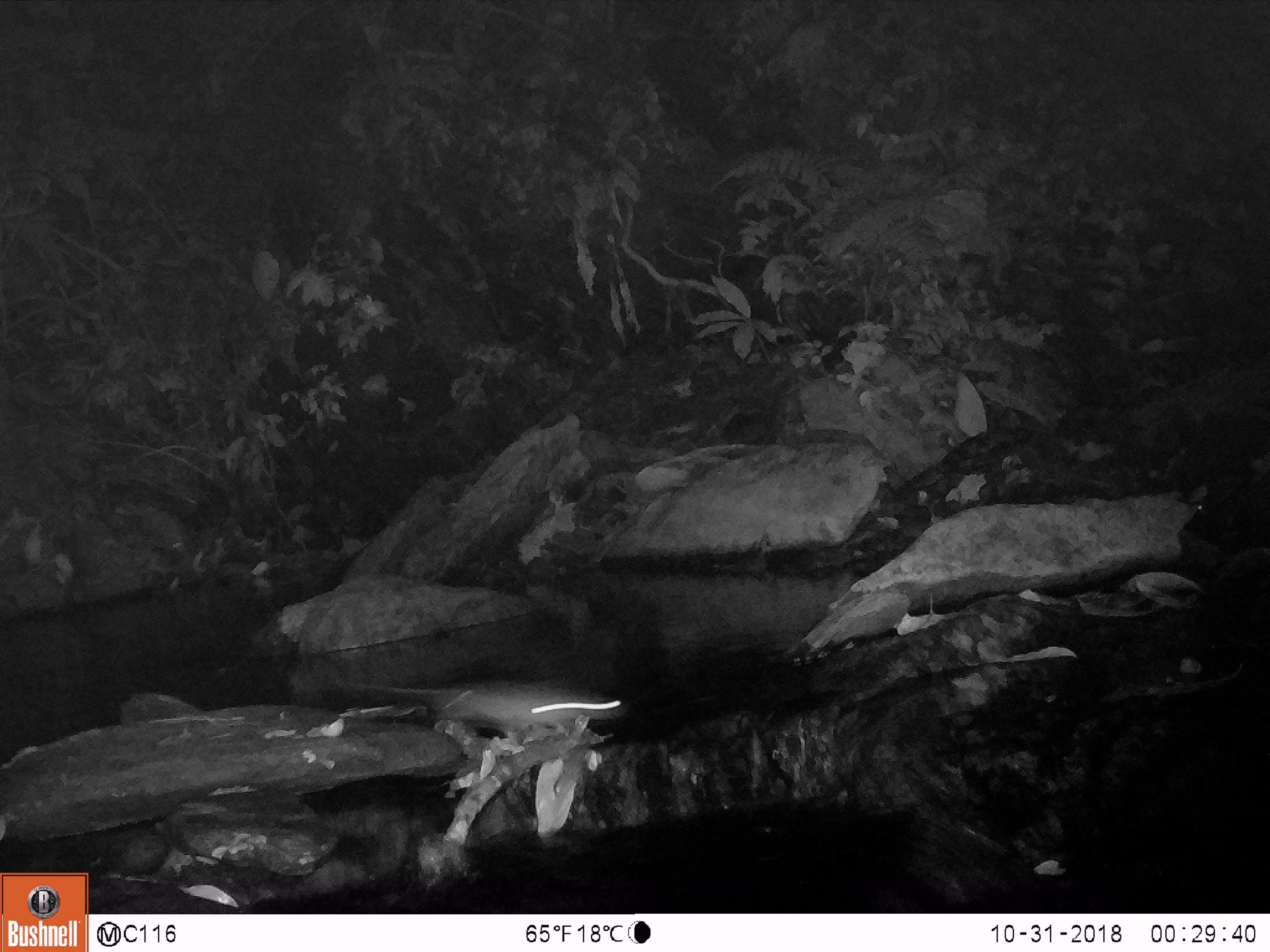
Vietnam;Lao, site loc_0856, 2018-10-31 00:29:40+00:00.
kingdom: Animalia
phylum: Chordata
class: Mammalia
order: Rodentia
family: Muridae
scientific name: Muridae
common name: old-world mice and rats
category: unidentified murid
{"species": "unidentified murid (old-world mice and rats) (Muridae)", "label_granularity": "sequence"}